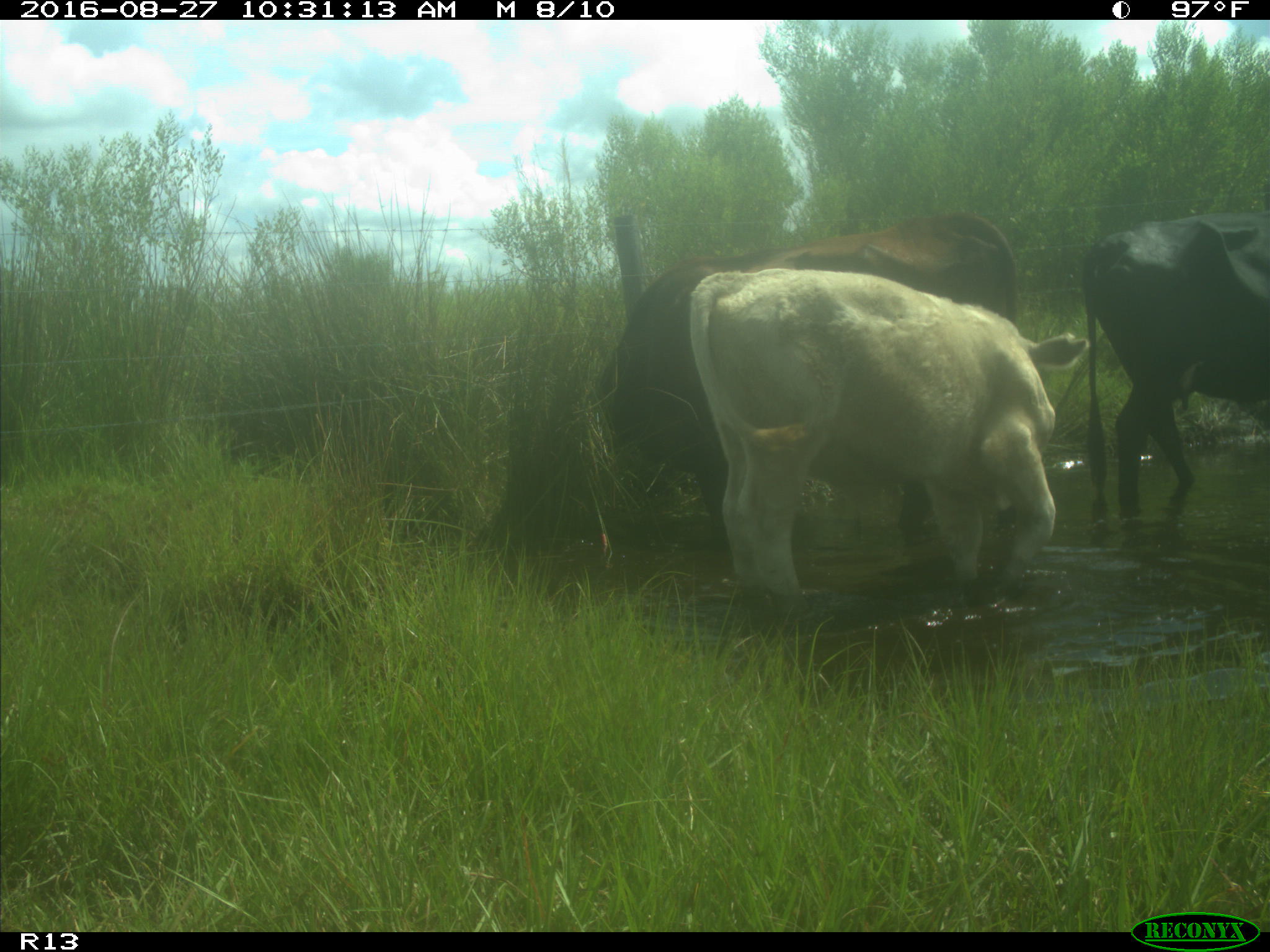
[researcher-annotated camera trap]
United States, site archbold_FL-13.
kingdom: Animalia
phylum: Chordata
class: Mammalia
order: Artiodactyla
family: Bovidae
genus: Bos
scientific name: Bos taurus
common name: domestic cow